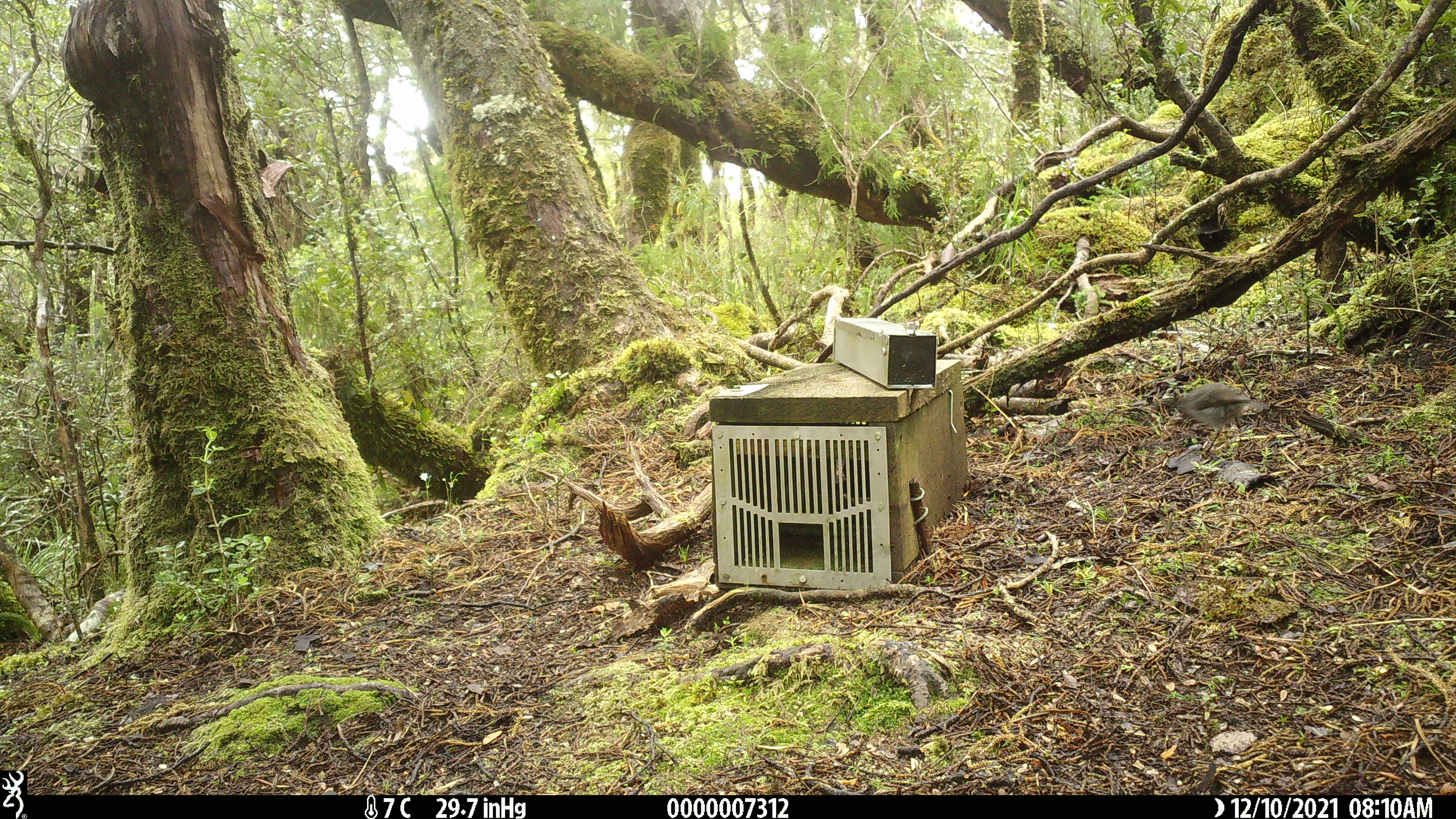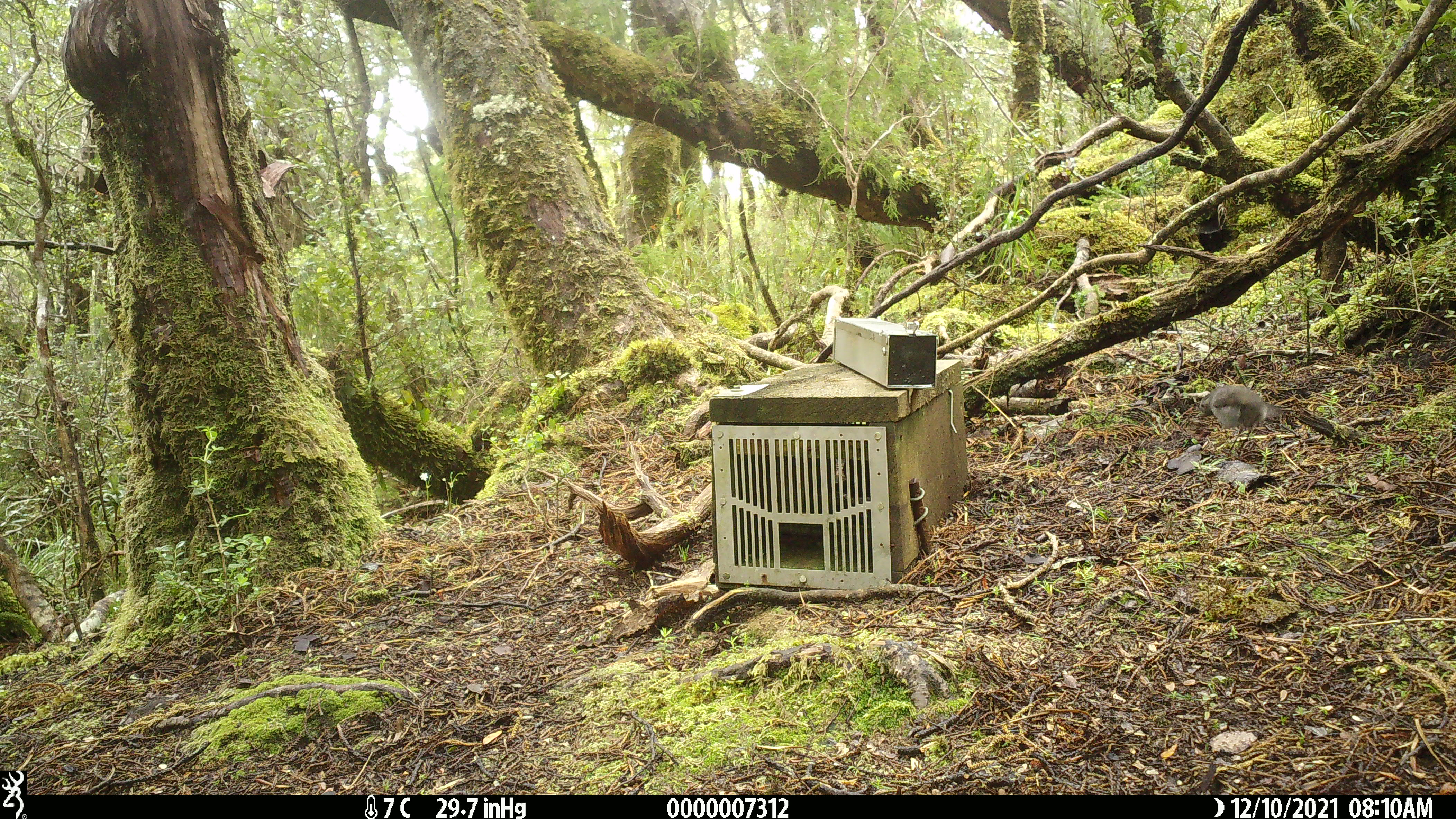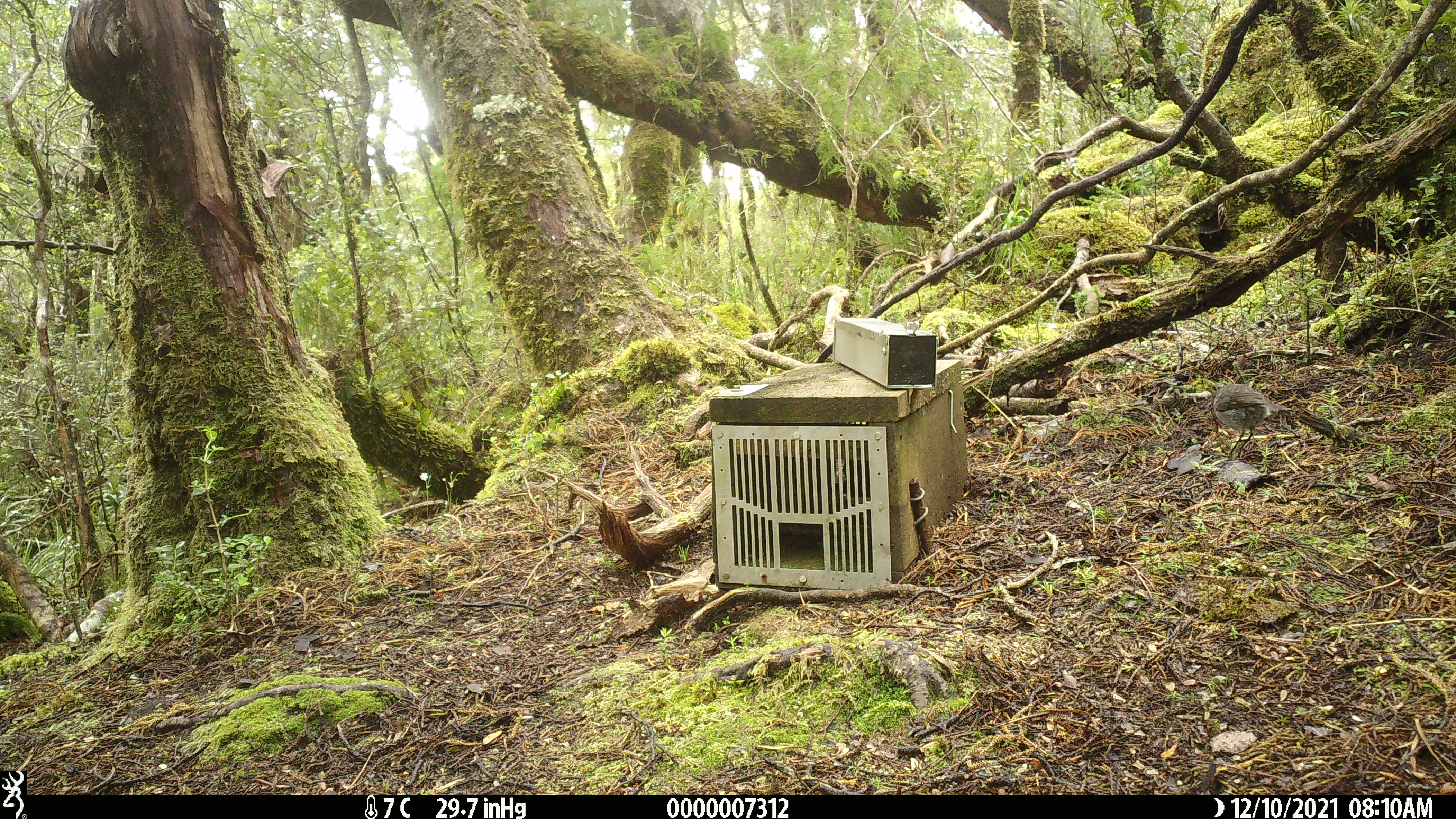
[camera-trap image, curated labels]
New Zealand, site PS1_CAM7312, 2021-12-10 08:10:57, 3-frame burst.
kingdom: Animalia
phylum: Chordata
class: Aves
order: Passeriformes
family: Petroicidae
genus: Petroica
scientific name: Petroica australis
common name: new zealand robin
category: robin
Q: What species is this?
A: Robin (new zealand robin) (Petroica australis).